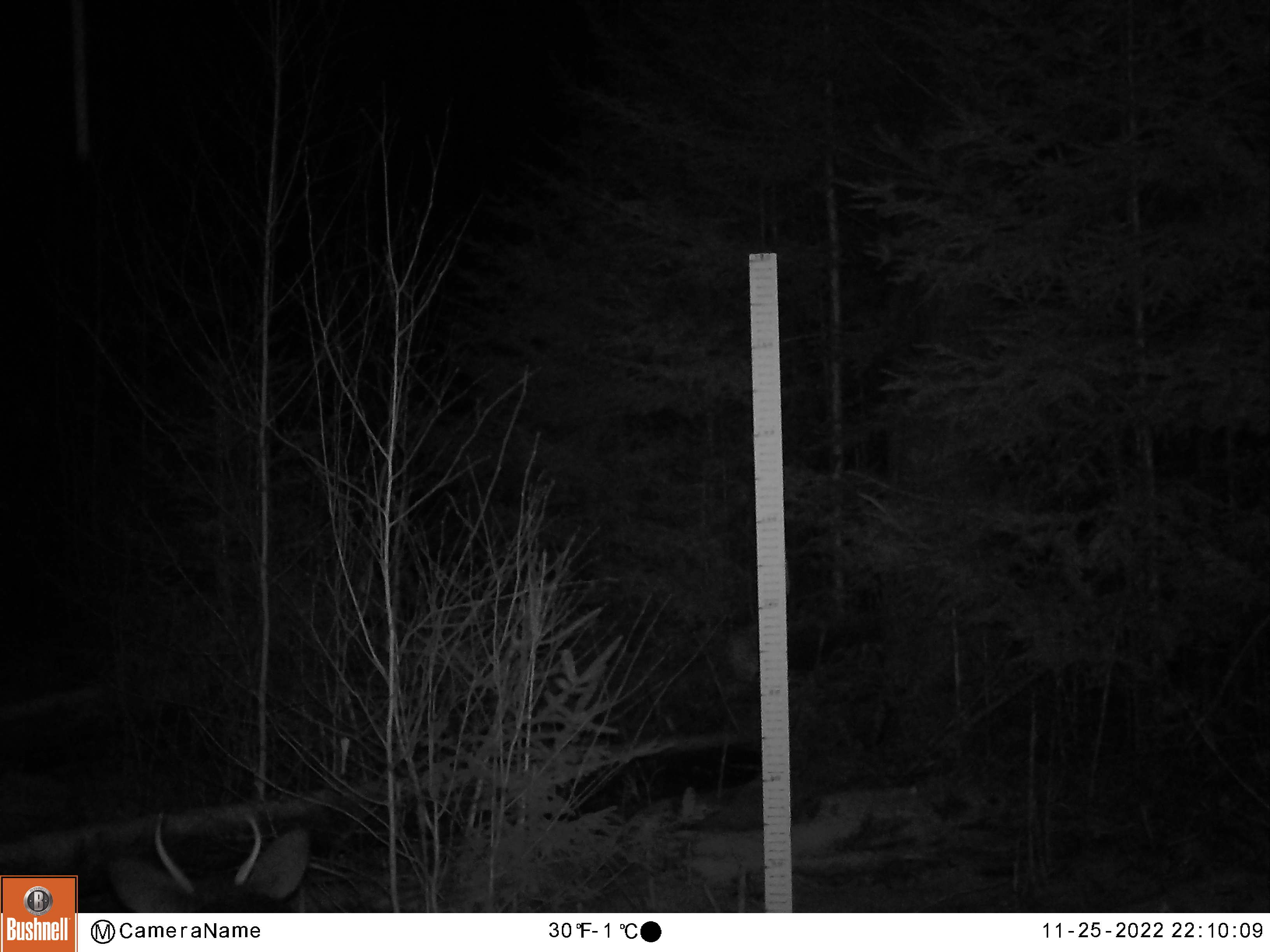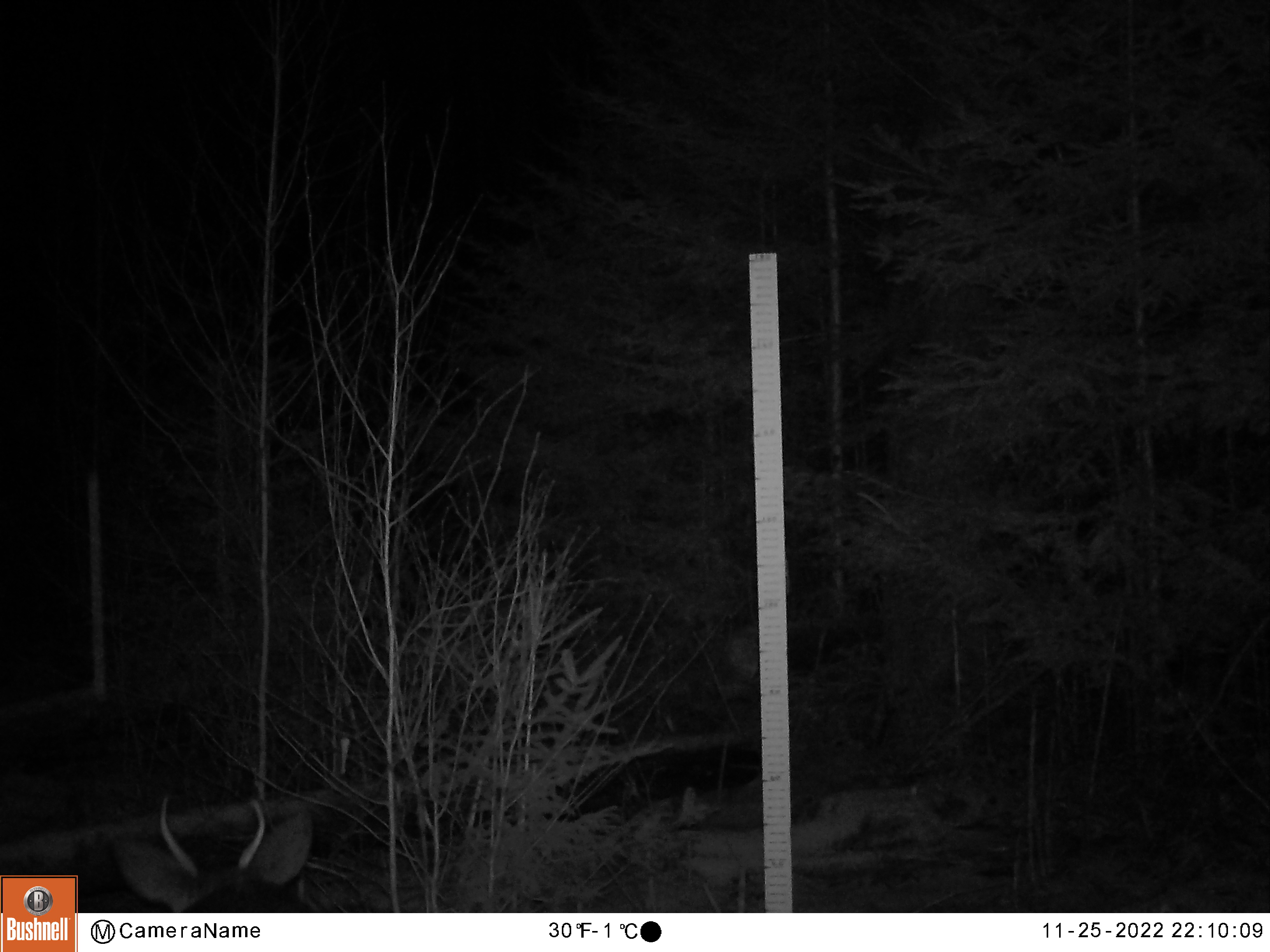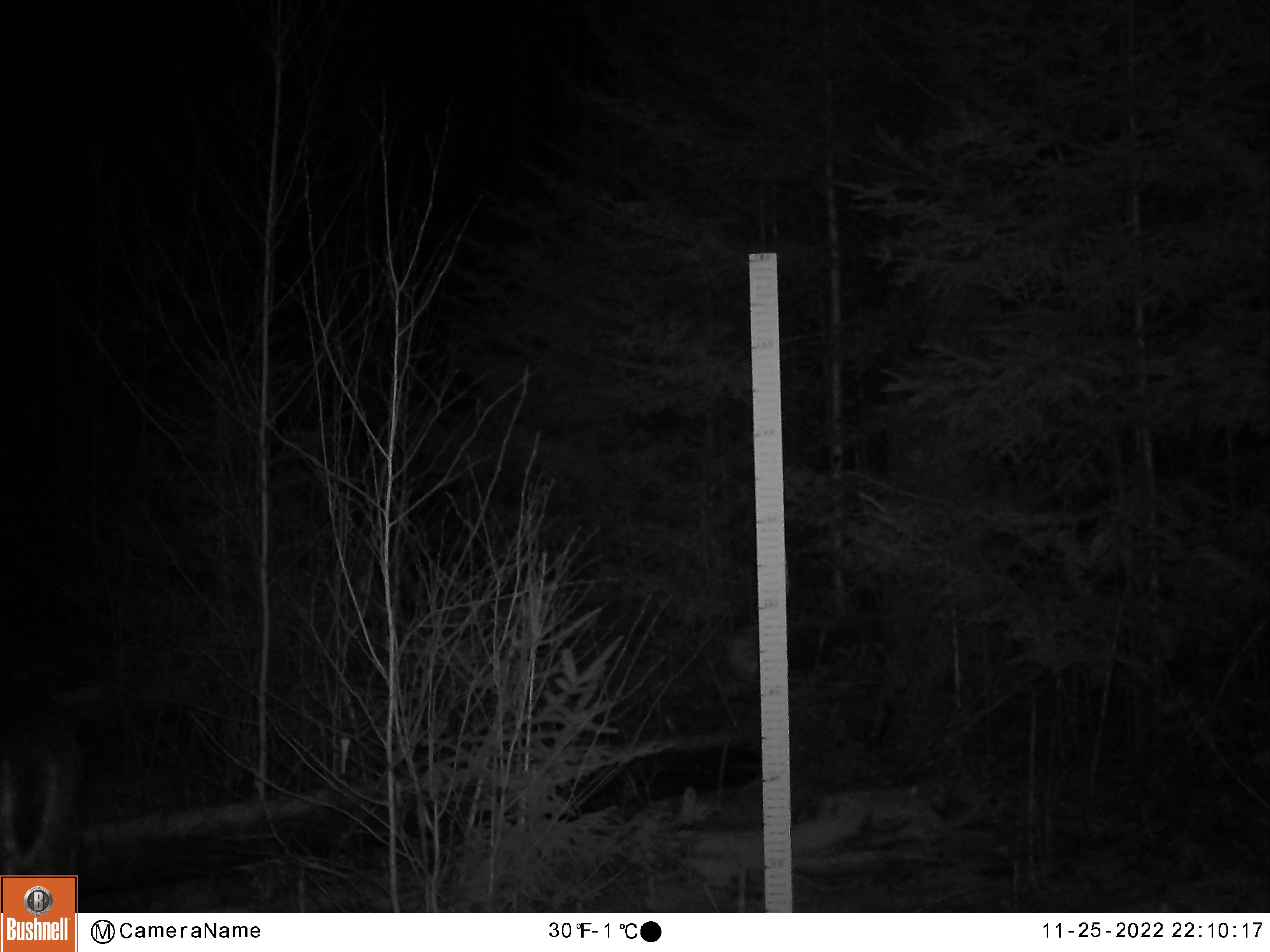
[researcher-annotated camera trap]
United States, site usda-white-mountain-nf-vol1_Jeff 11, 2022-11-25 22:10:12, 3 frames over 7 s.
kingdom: Animalia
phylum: Chordata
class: Mammalia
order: Artiodactyla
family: Cervidae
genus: Odocoileus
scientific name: Odocoileus virginianus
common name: white-tailed deer